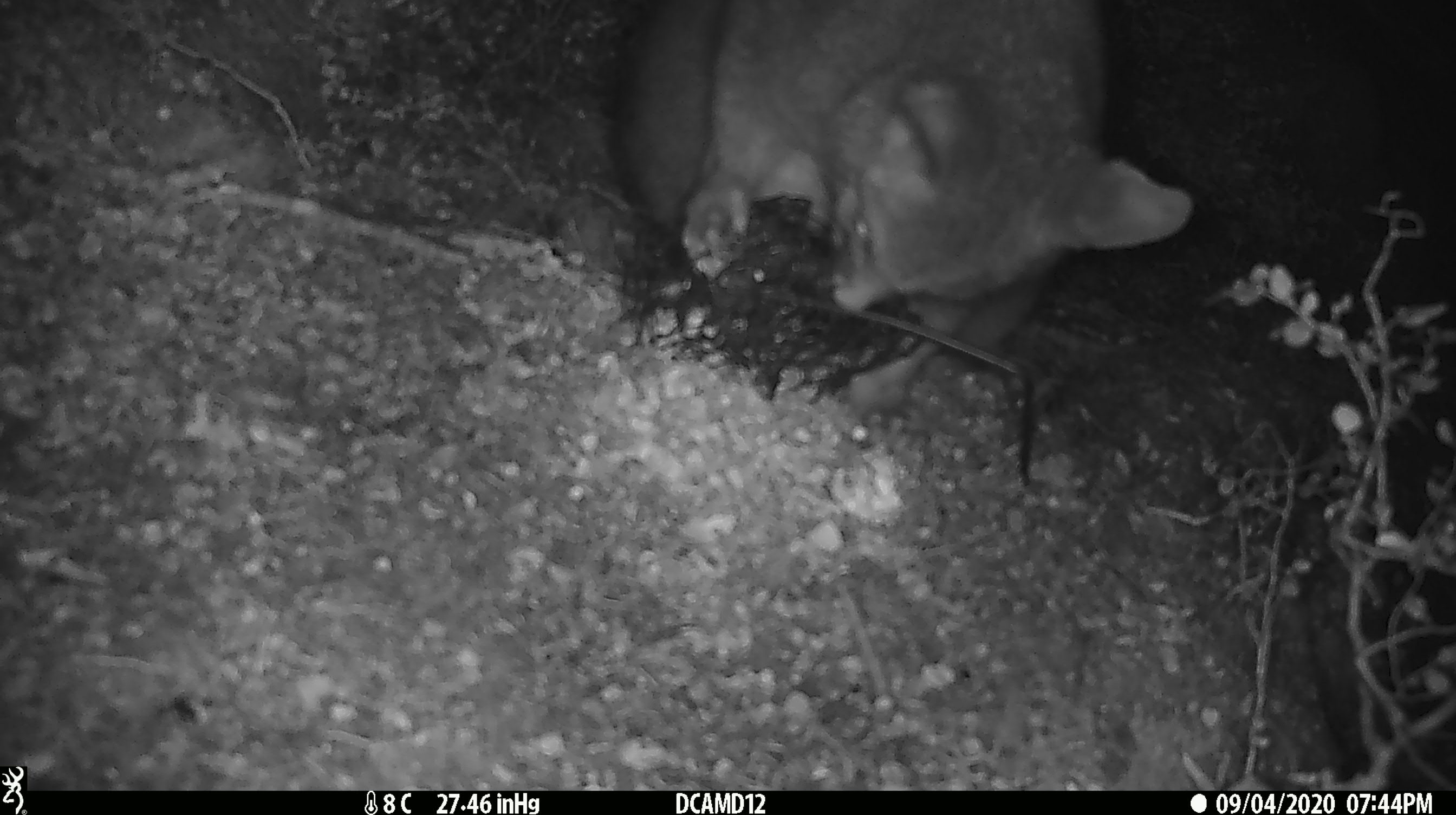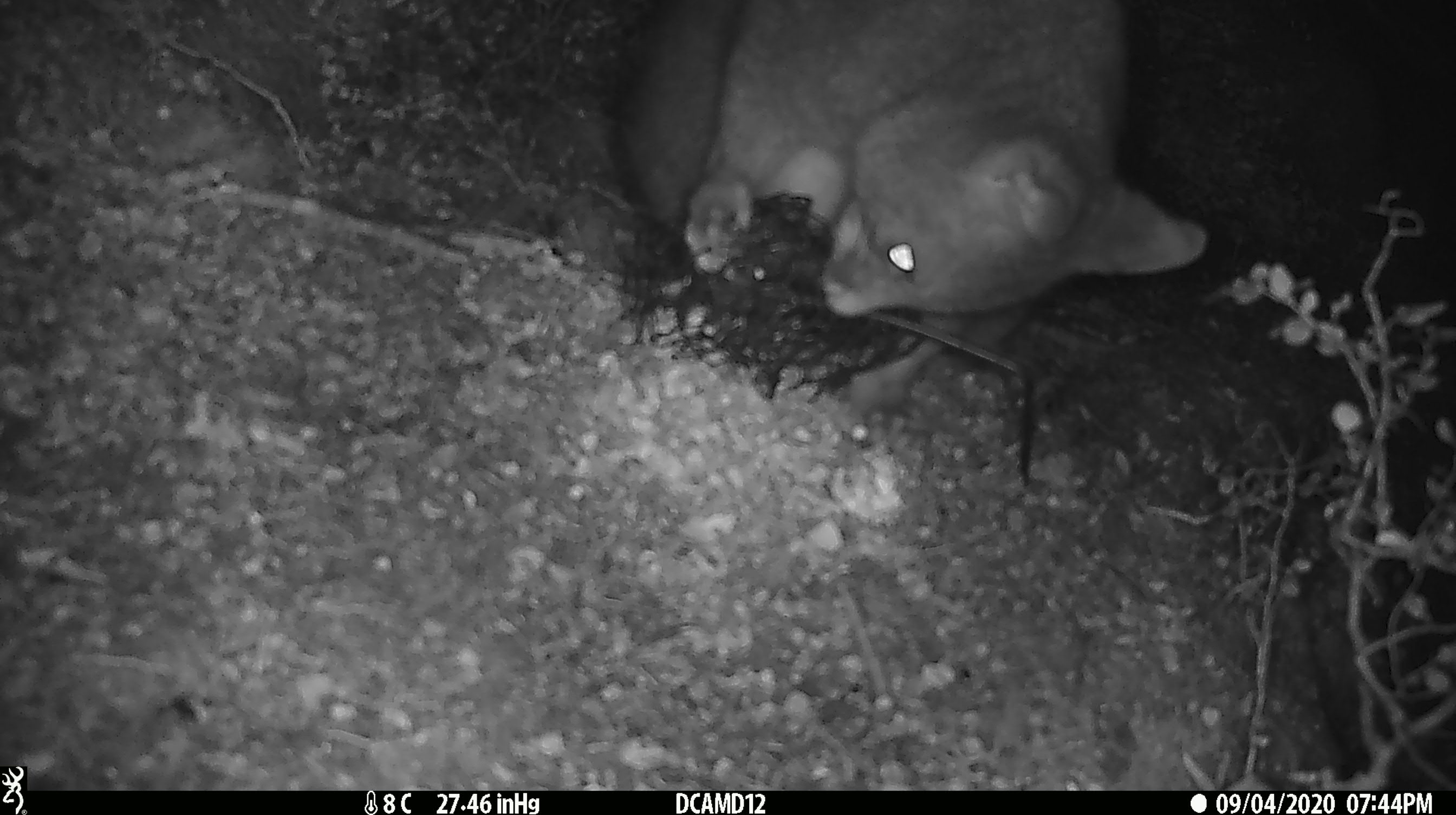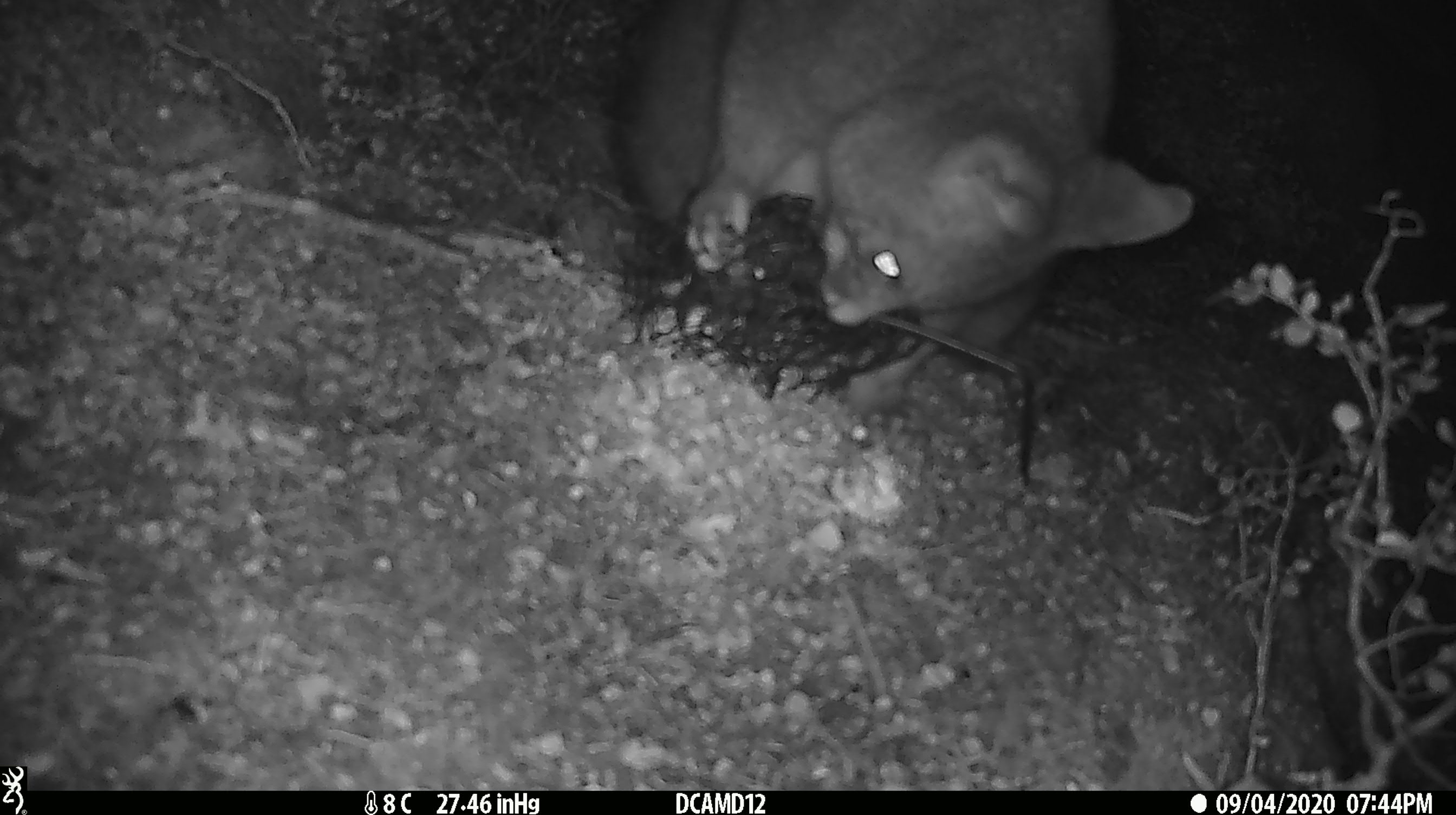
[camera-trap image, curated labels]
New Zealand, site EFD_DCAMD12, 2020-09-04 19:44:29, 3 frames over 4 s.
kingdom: Animalia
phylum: Chordata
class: Mammalia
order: Diprotodontia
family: Phalangeridae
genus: Trichosurus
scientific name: Trichosurus vulpecula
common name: common brushtail possum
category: possum